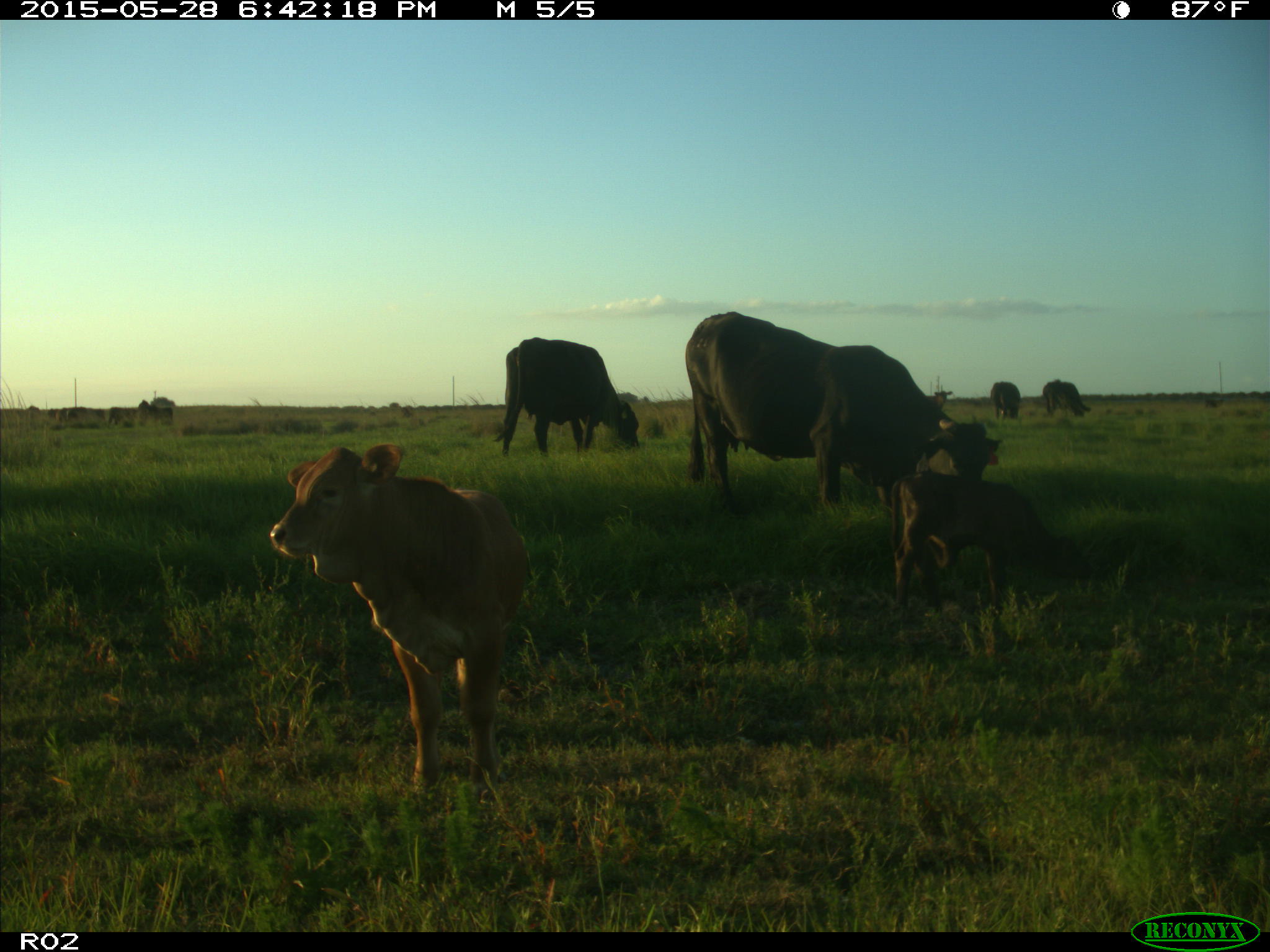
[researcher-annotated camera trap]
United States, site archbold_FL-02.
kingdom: Animalia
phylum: Chordata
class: Mammalia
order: Artiodactyla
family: Bovidae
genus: Bos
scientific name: Bos taurus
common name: domestic cow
Bos taurus (domestic cow).